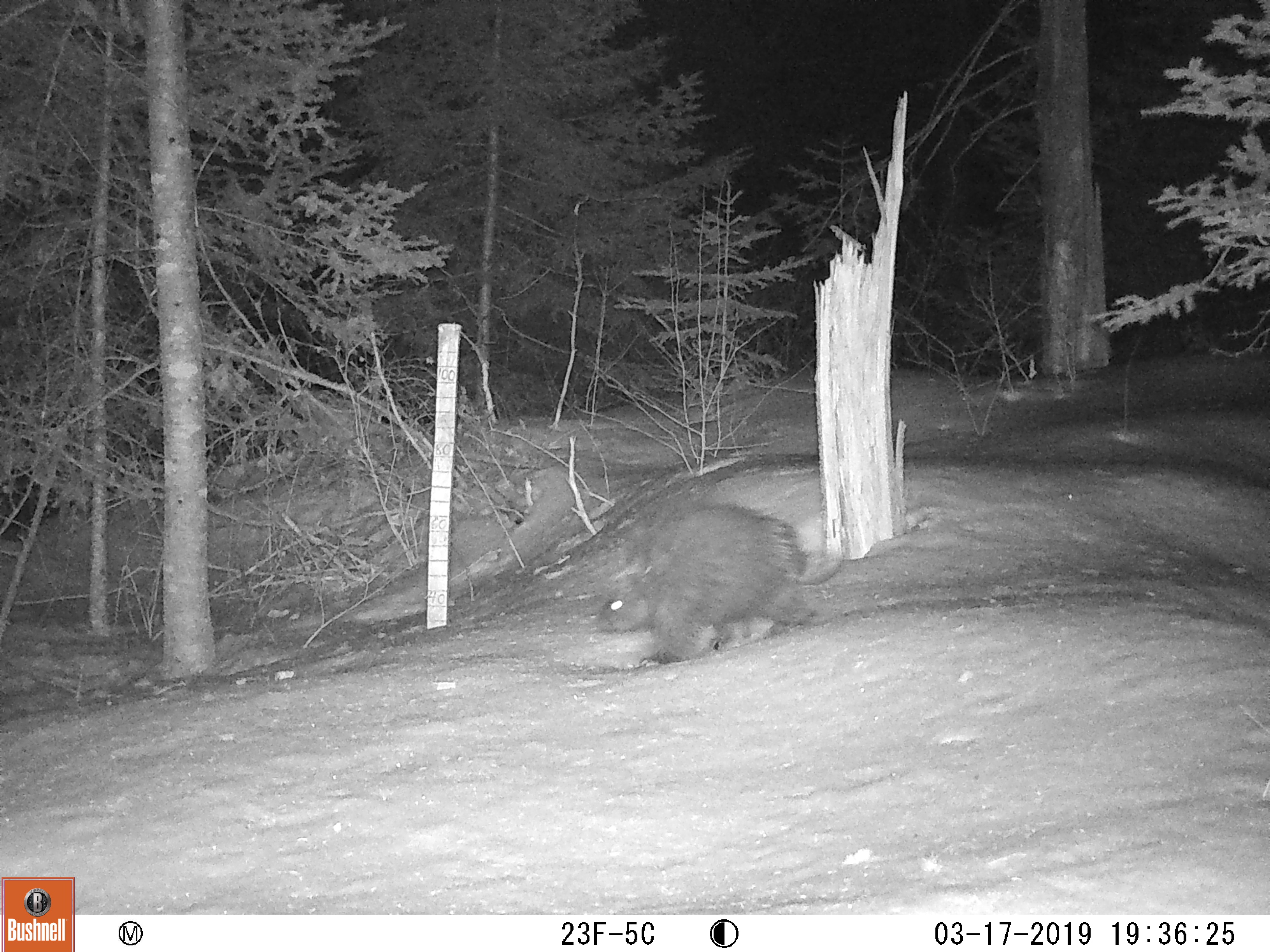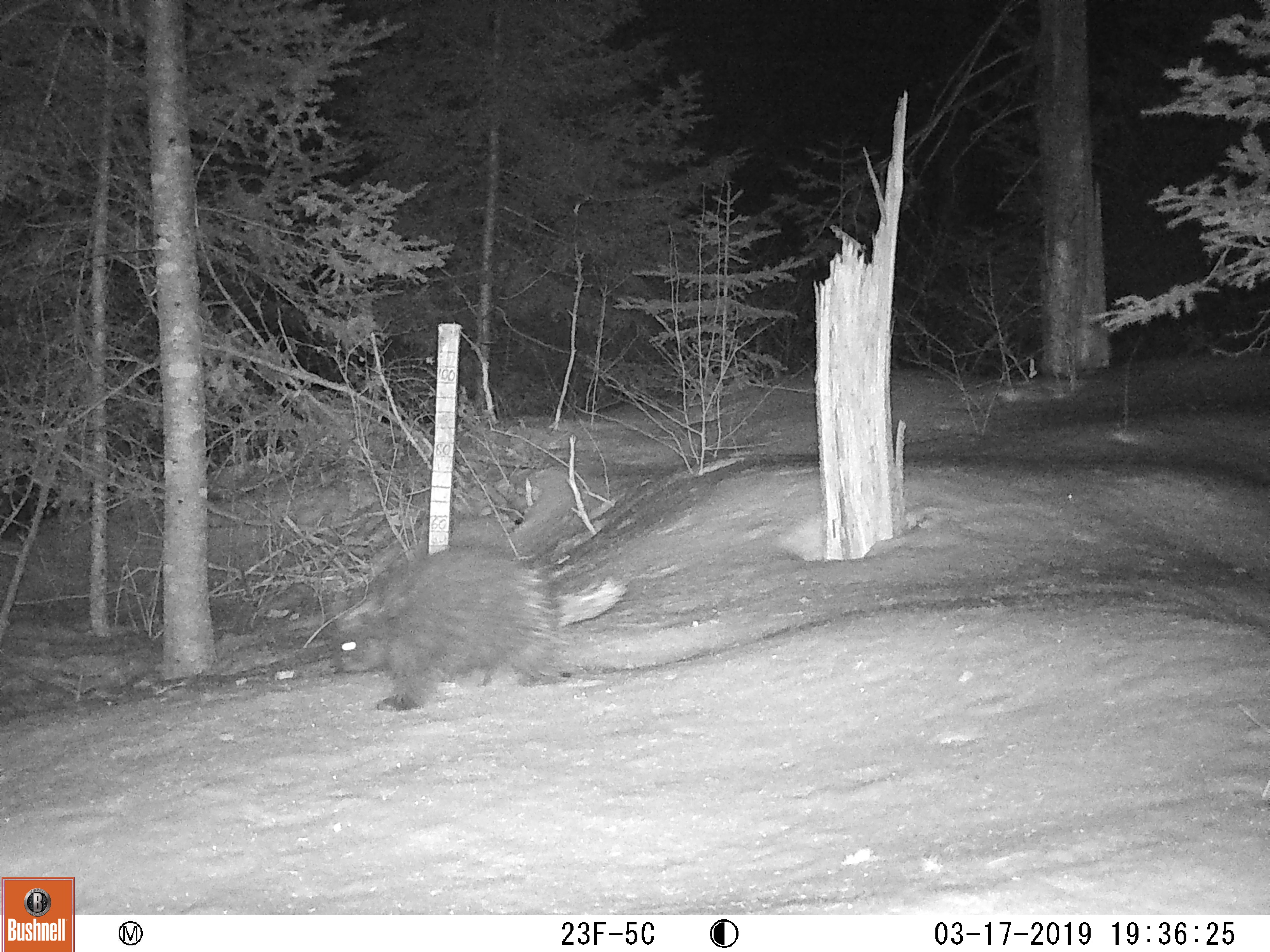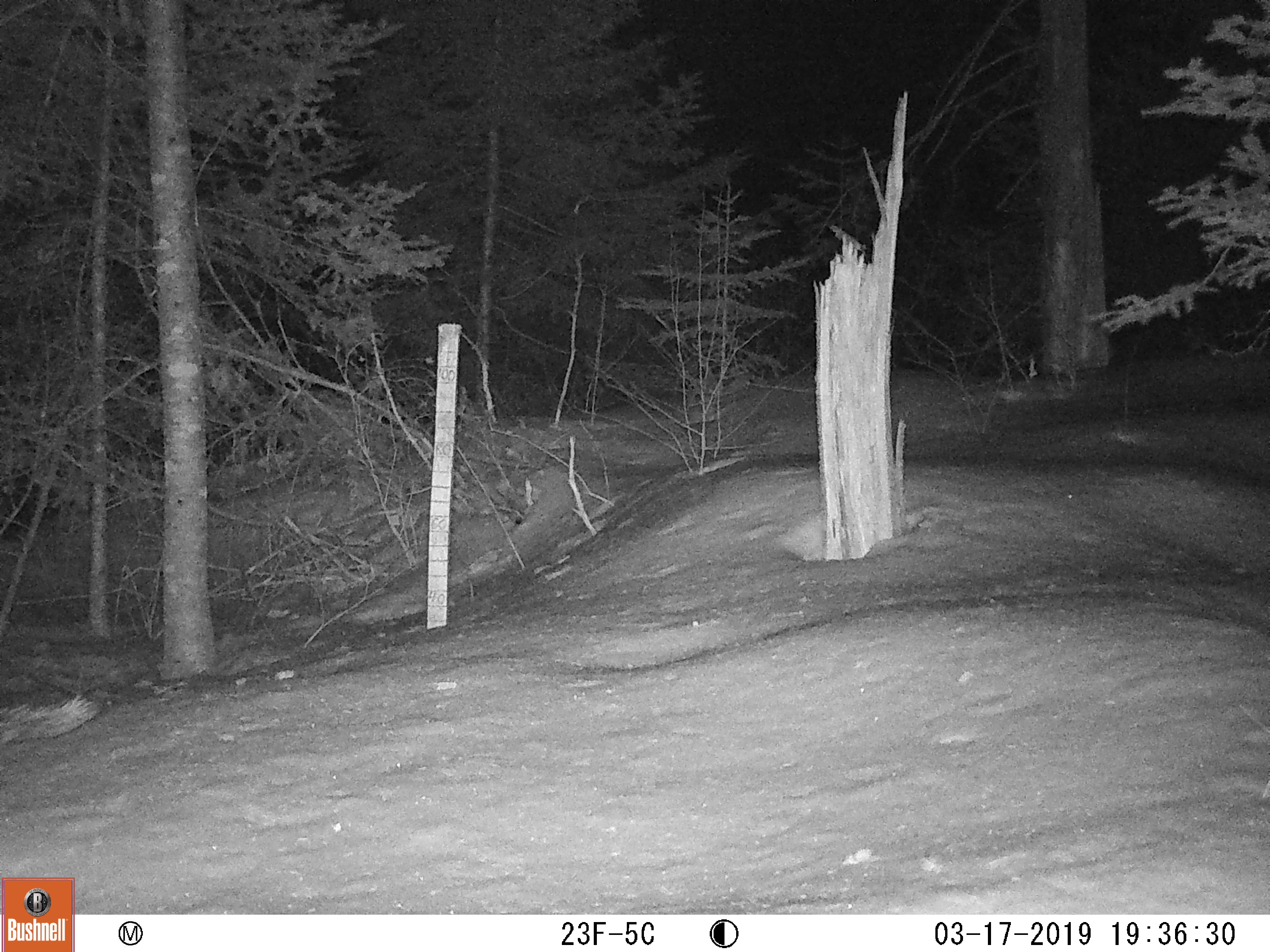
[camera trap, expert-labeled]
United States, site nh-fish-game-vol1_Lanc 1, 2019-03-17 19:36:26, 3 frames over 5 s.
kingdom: Animalia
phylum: Chordata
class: Mammalia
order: Rodentia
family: Erethizontidae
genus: Erethizon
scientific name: Erethizon dorsatum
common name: porcupine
Porcupine (Erethizon dorsatum).